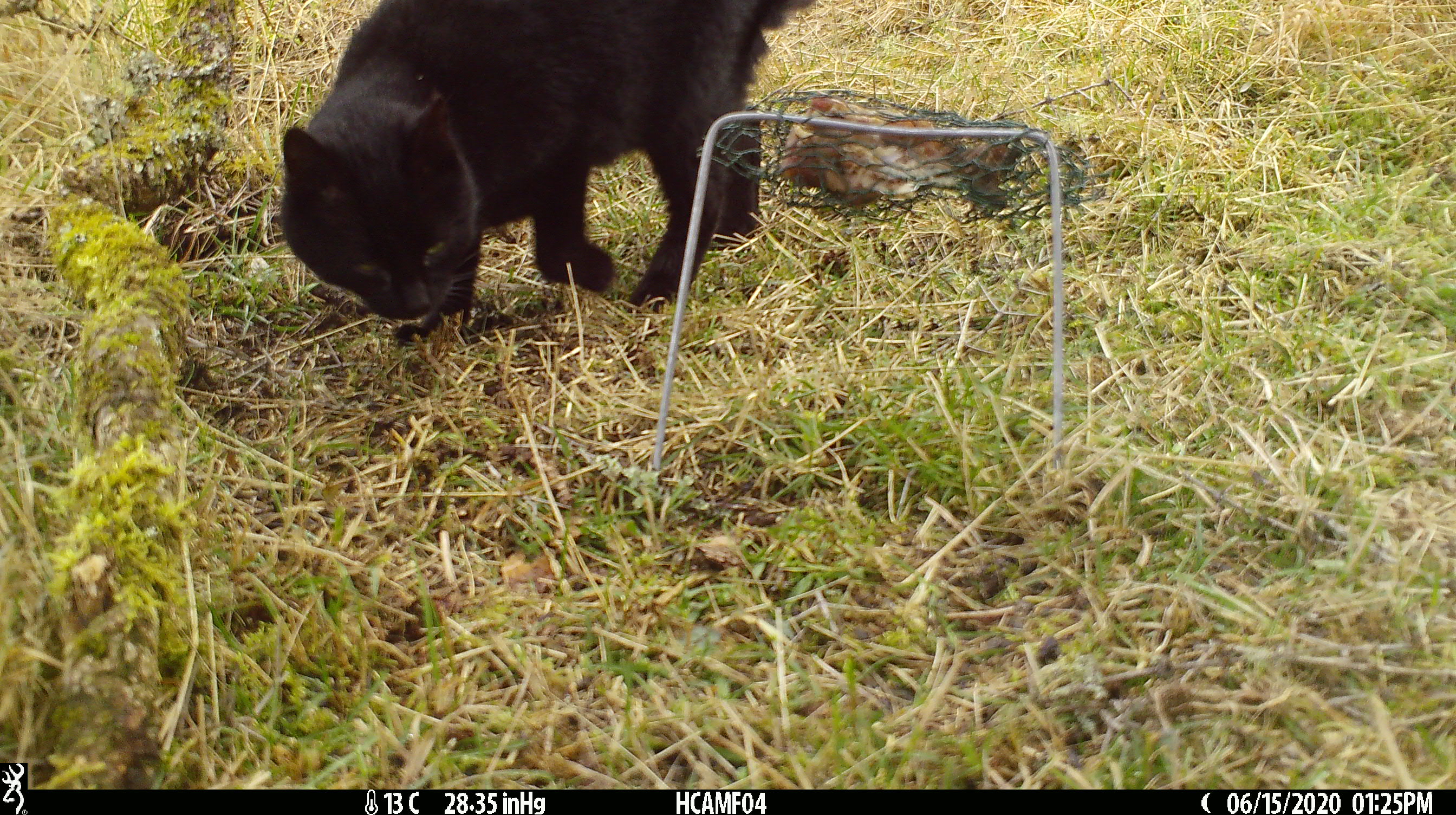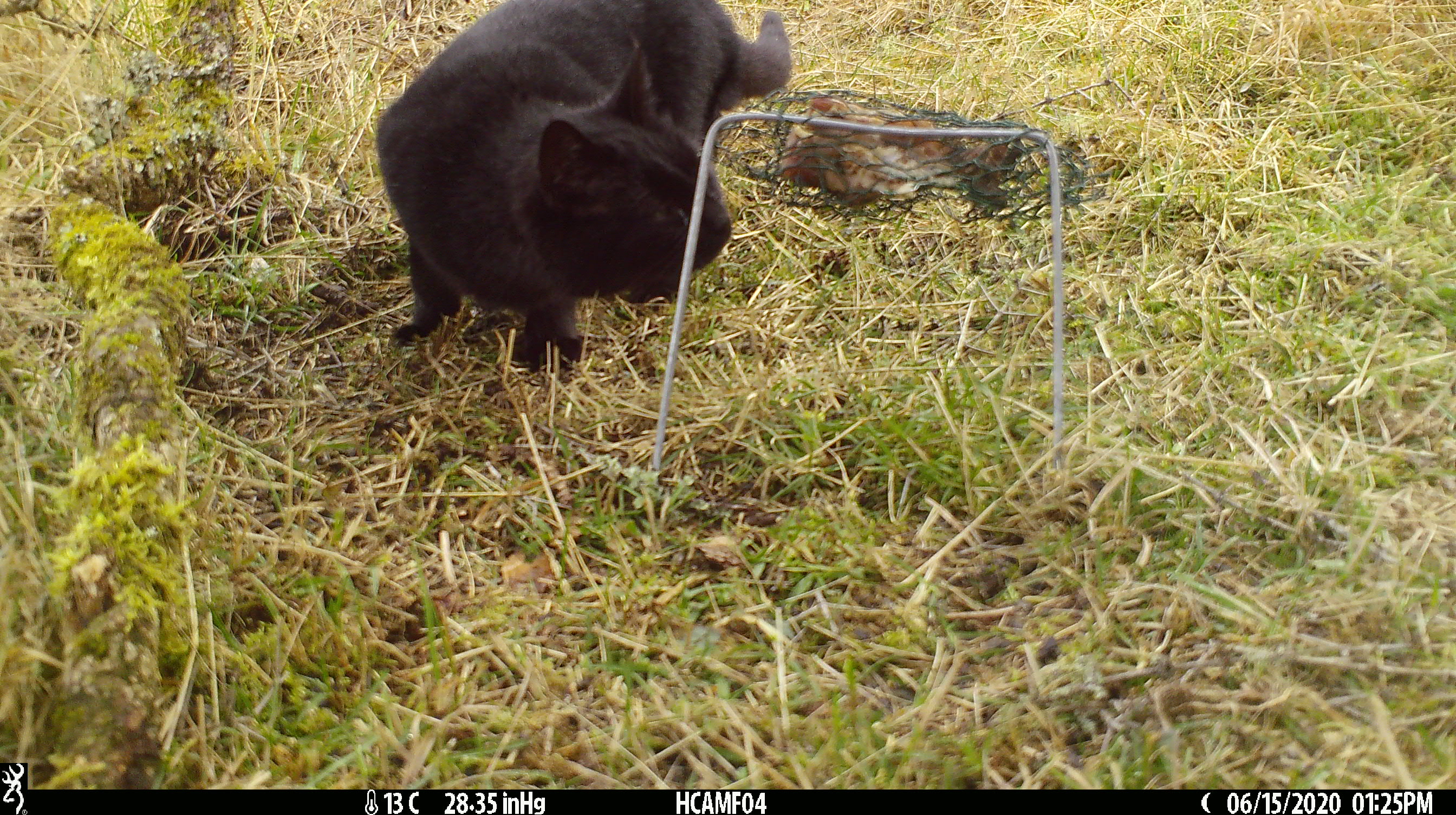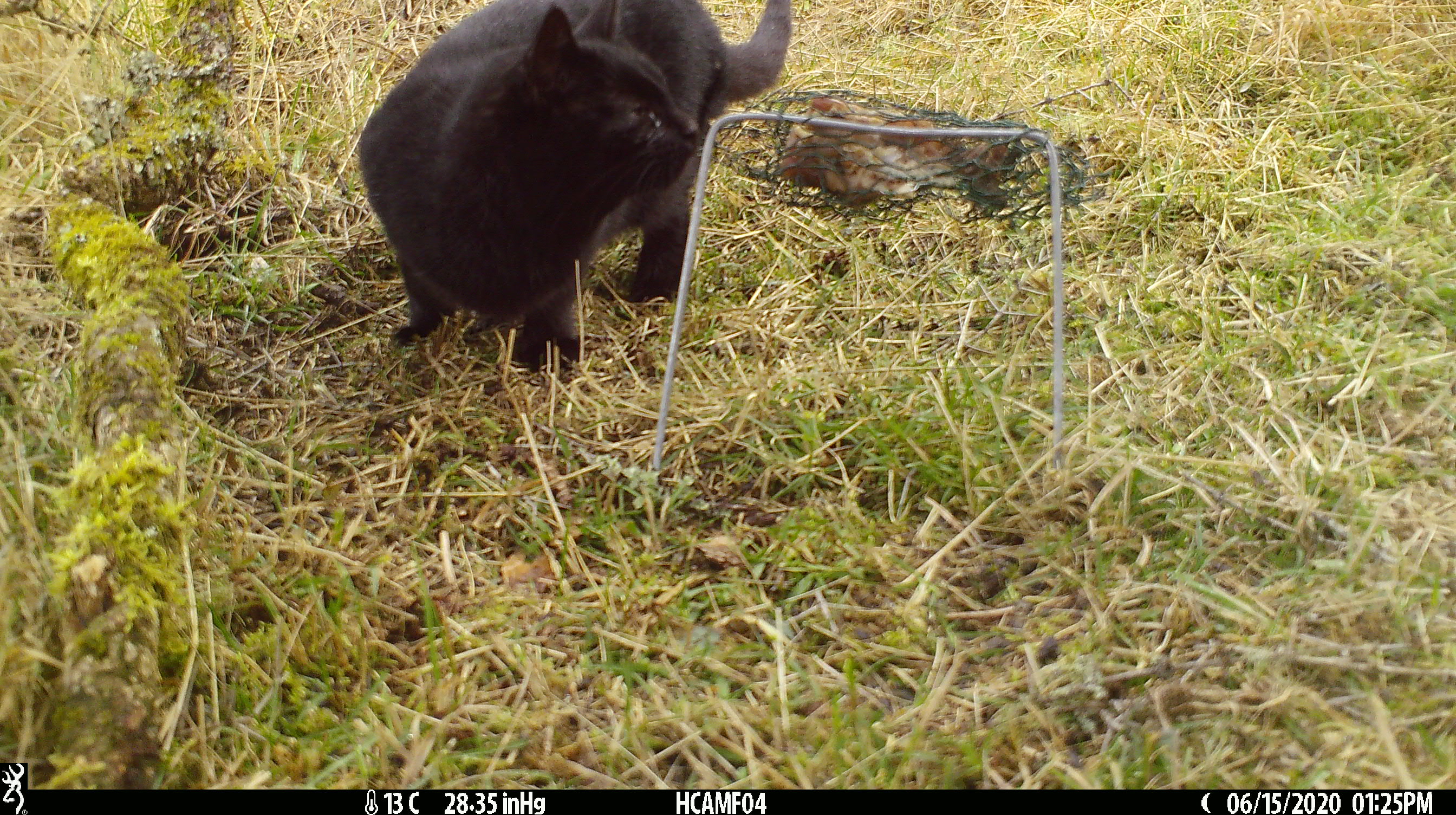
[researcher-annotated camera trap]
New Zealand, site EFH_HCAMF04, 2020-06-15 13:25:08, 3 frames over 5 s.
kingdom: Animalia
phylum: Chordata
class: Mammalia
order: Carnivora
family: Felidae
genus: Felis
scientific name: Felis catus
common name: domestic cat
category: cat